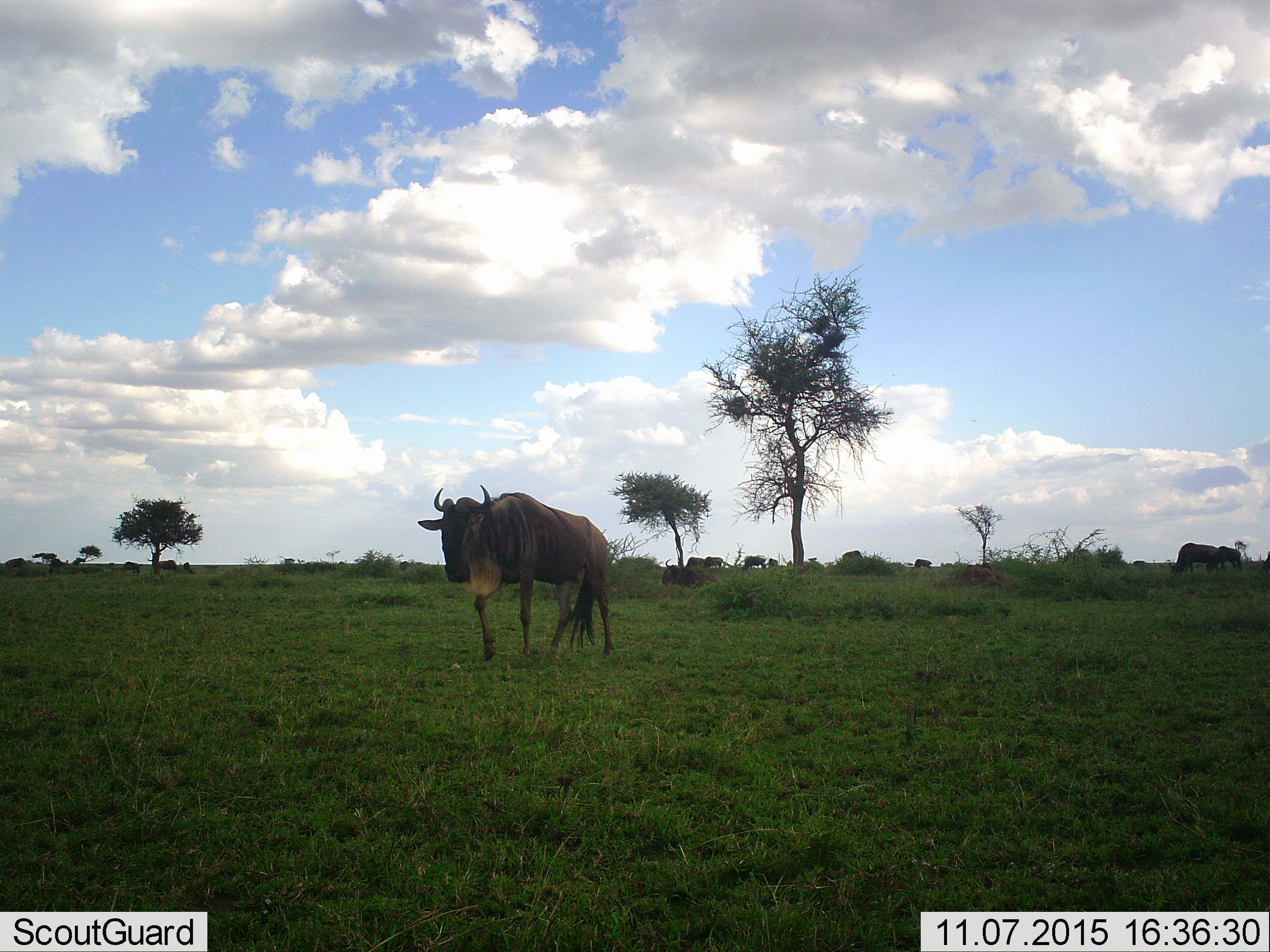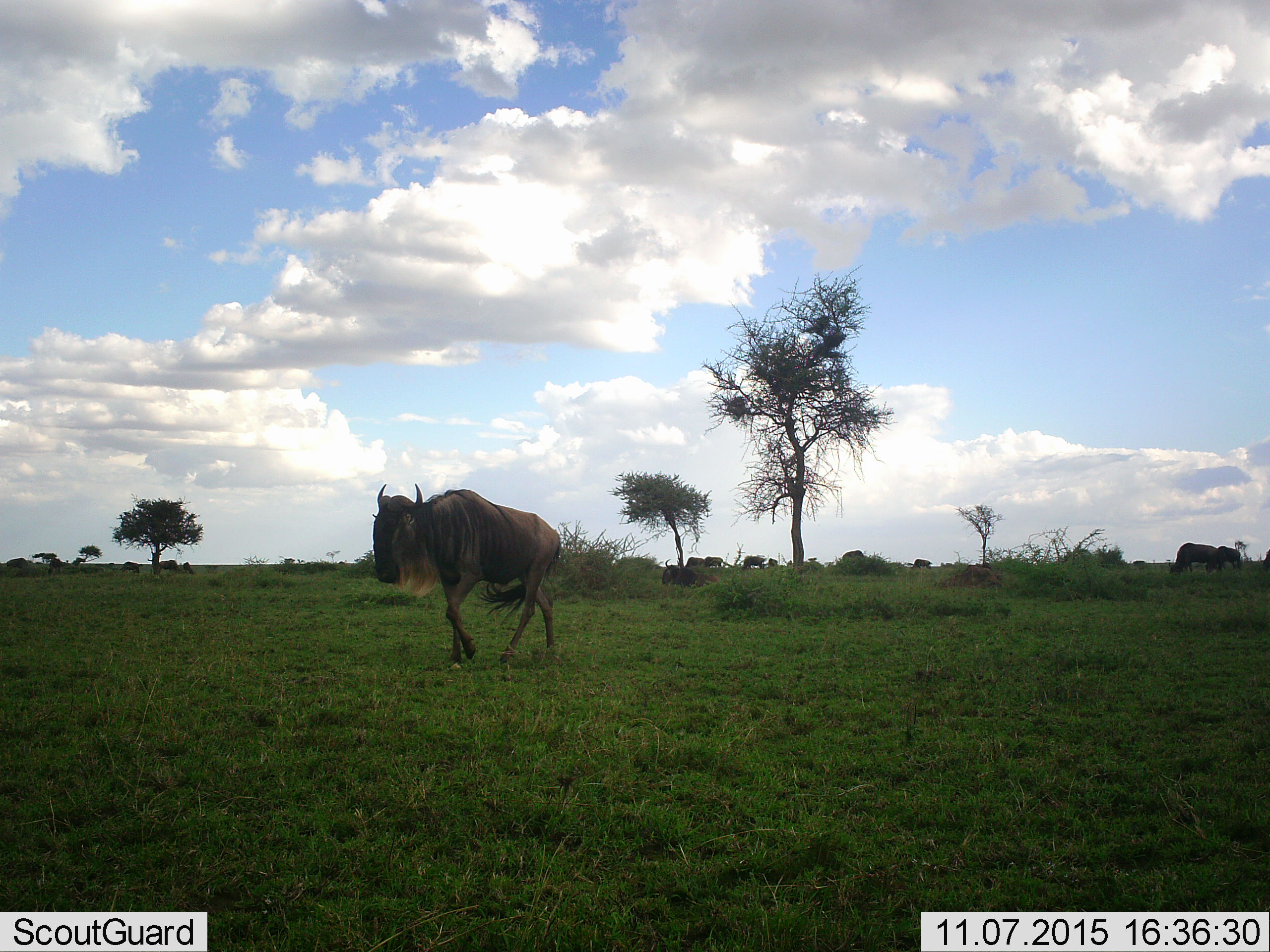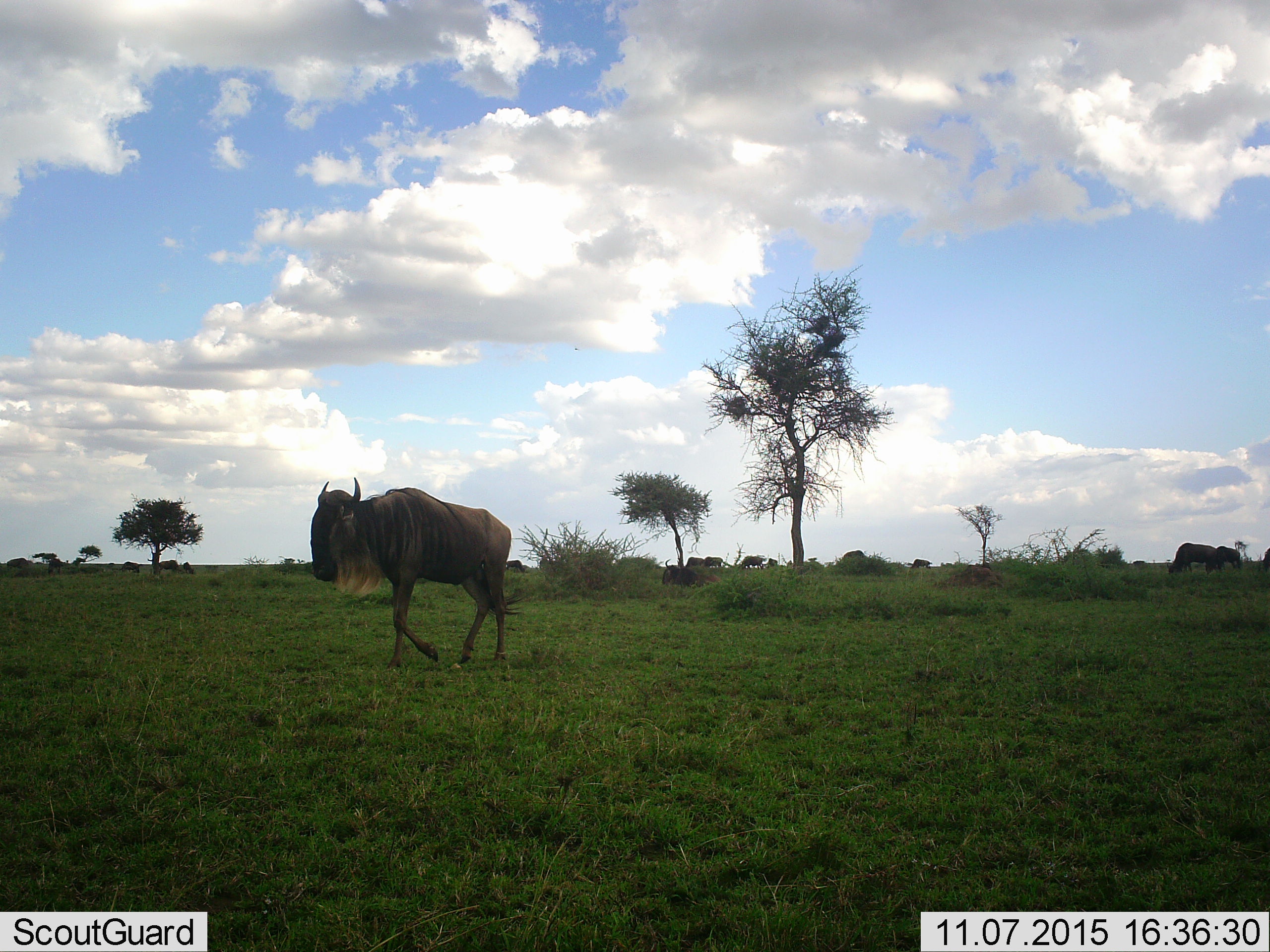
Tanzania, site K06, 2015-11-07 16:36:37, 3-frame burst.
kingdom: Animalia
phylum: Chordata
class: Mammalia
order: Artiodactyla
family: Bovidae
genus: Connochaetes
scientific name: Connochaetes taurinus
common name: blue wildebeest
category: wildebeest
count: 9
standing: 44%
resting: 44%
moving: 89%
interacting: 0%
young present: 0%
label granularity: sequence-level